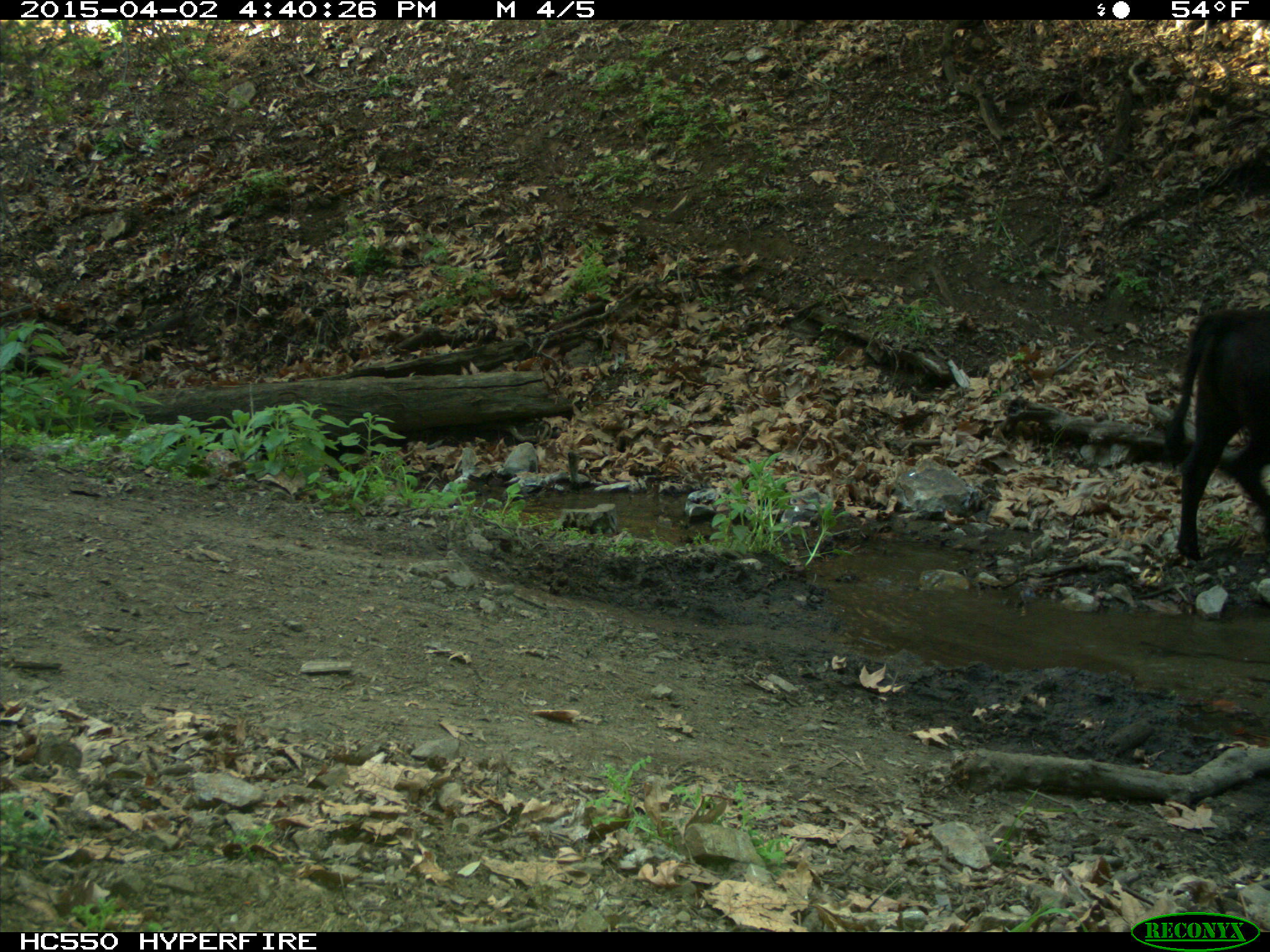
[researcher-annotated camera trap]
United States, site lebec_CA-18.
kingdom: Animalia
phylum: Chordata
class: Mammalia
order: Artiodactyla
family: Bovidae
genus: Bos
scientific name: Bos taurus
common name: domestic cow